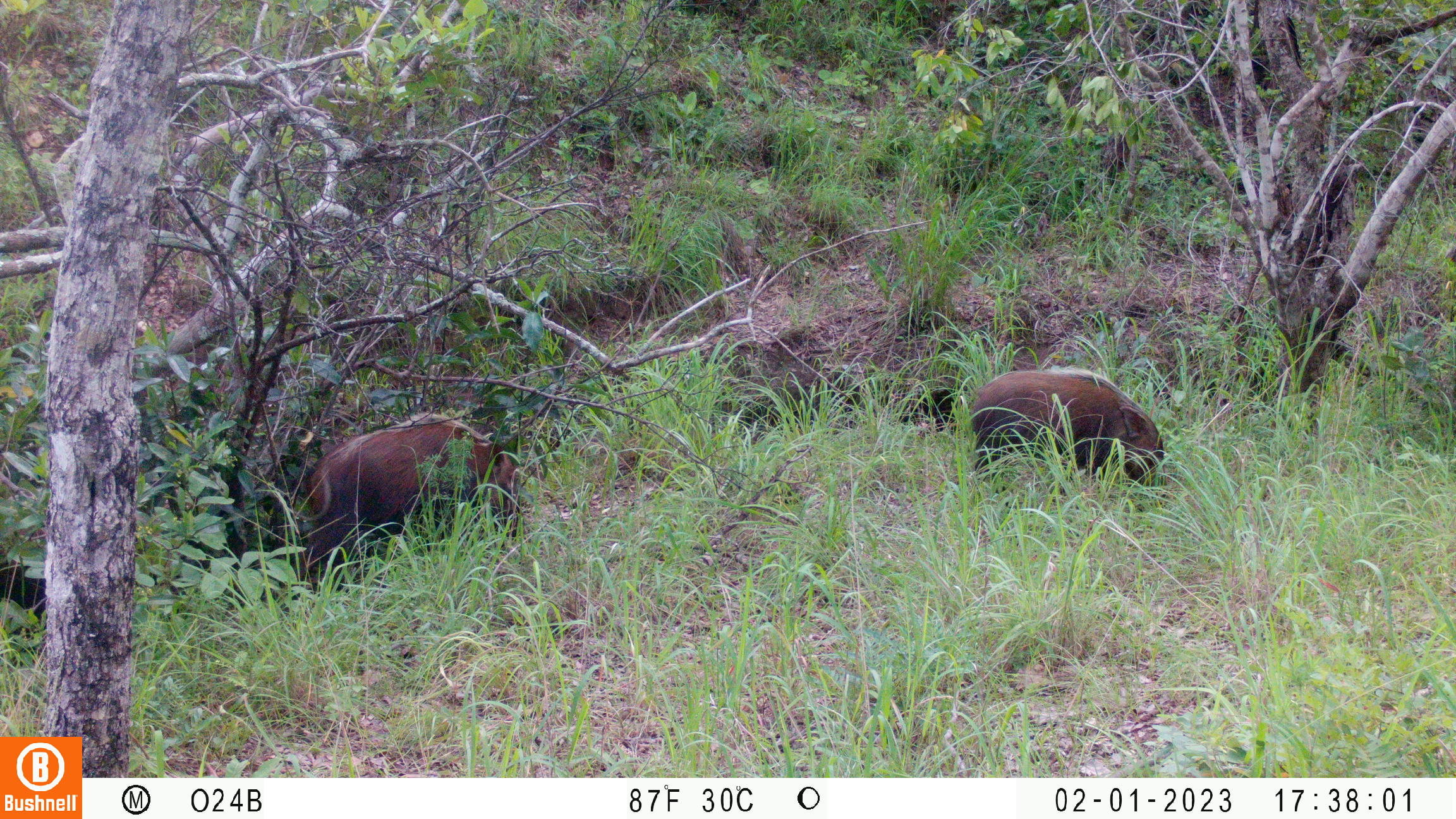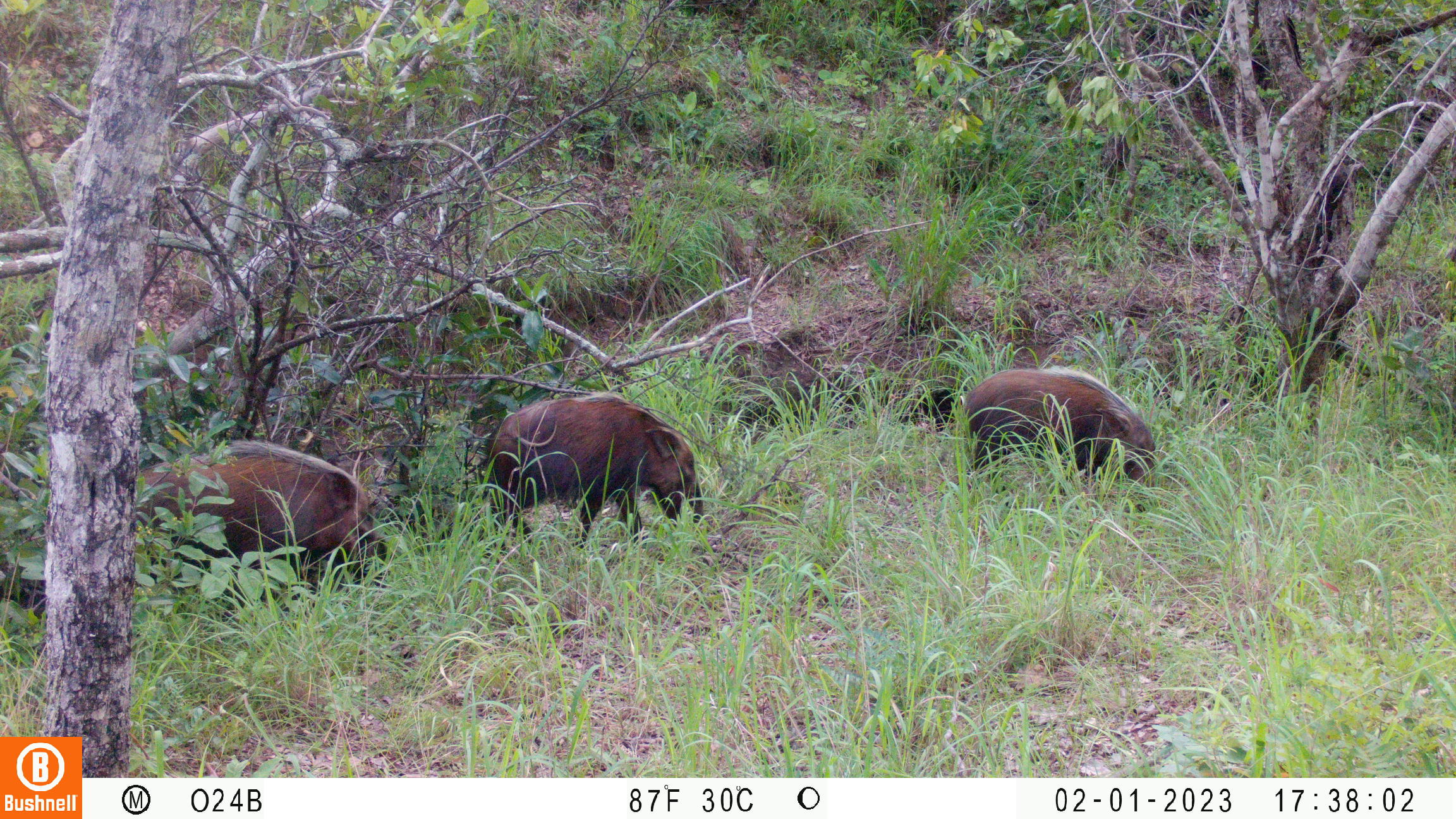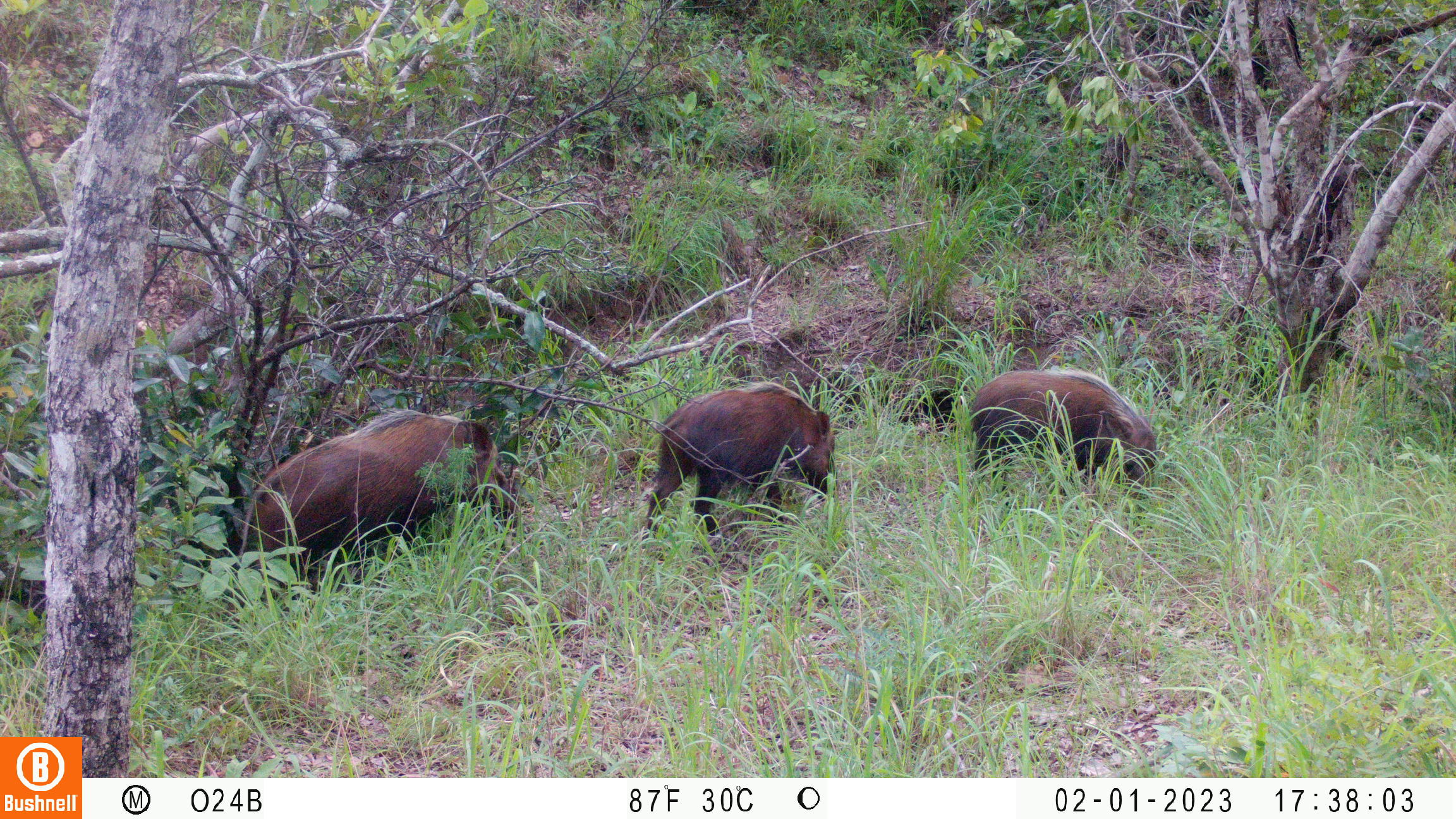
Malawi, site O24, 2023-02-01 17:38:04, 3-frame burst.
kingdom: Animalia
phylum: Chordata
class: Mammalia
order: Artiodactyla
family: Suidae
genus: Potamochoerus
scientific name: Potamochoerus larvatus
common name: bushpig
Bushpig (Potamochoerus larvatus), count 2.